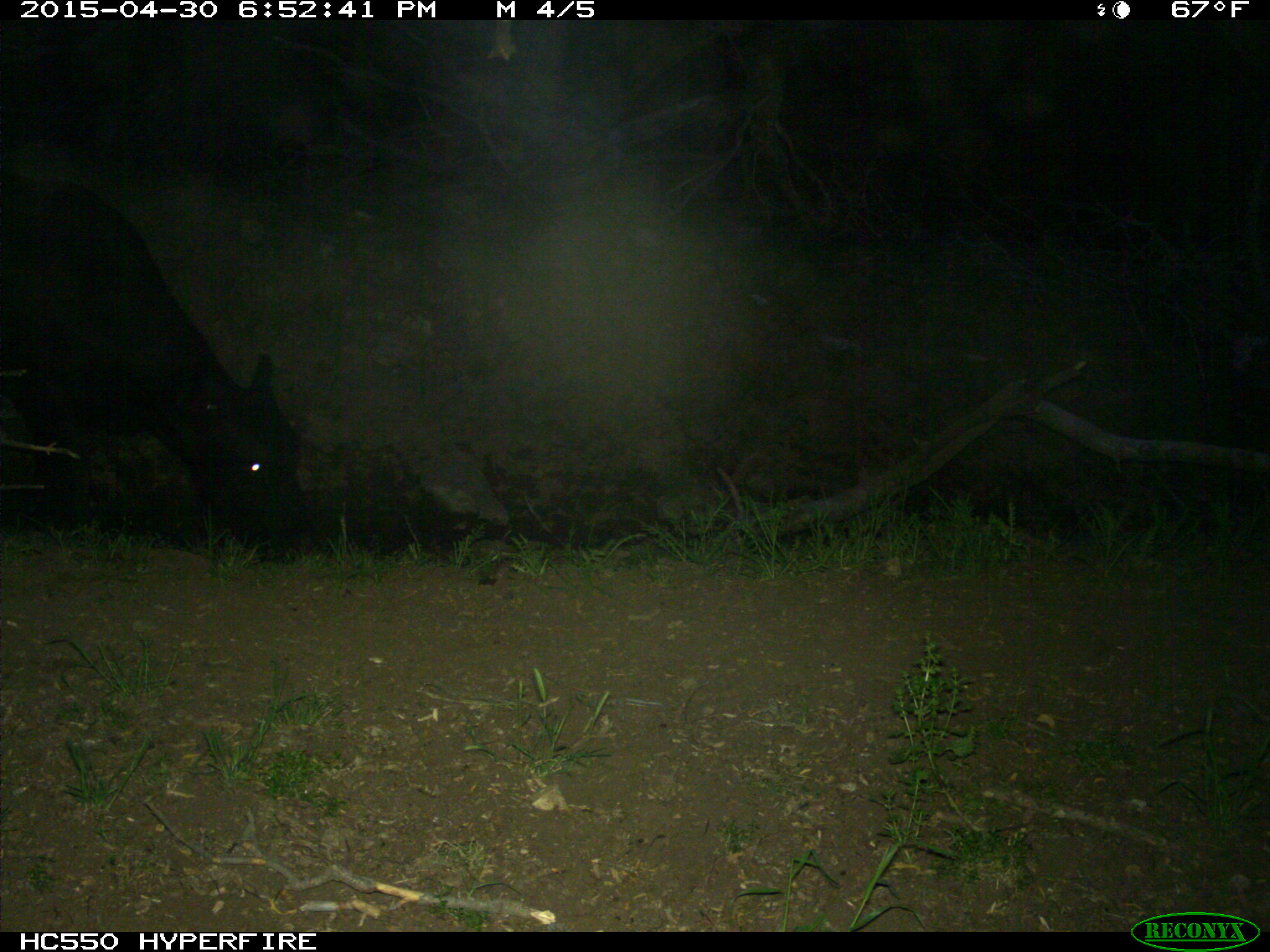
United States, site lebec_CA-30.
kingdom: Animalia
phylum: Chordata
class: Mammalia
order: Artiodactyla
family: Bovidae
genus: Bos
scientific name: Bos taurus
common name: domestic cow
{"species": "Bos taurus (domestic cow)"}